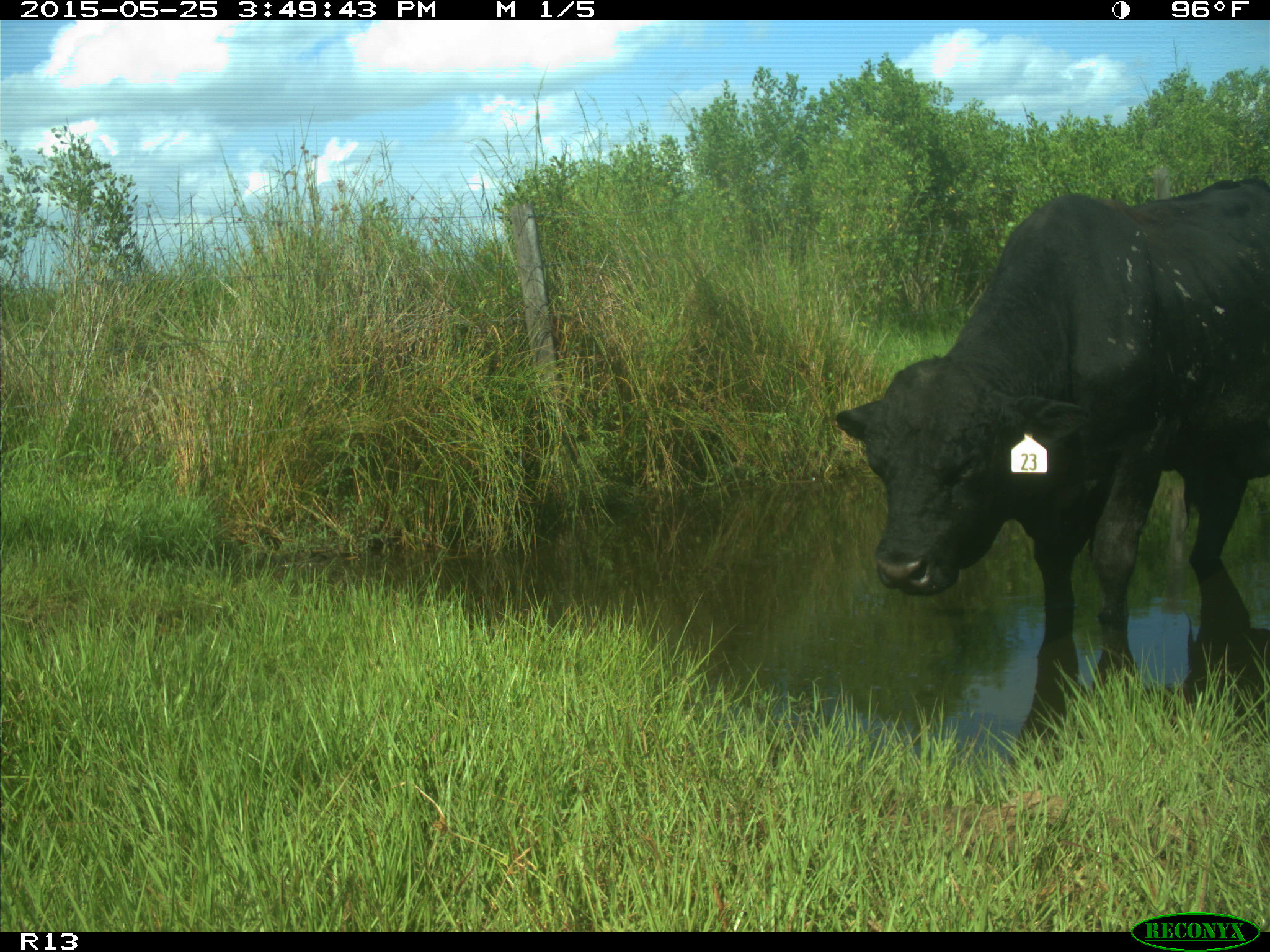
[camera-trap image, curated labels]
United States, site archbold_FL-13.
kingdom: Animalia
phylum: Chordata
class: Mammalia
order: Artiodactyla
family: Bovidae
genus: Bos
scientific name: Bos taurus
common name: domestic cow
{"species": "Bos taurus (domestic cow)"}